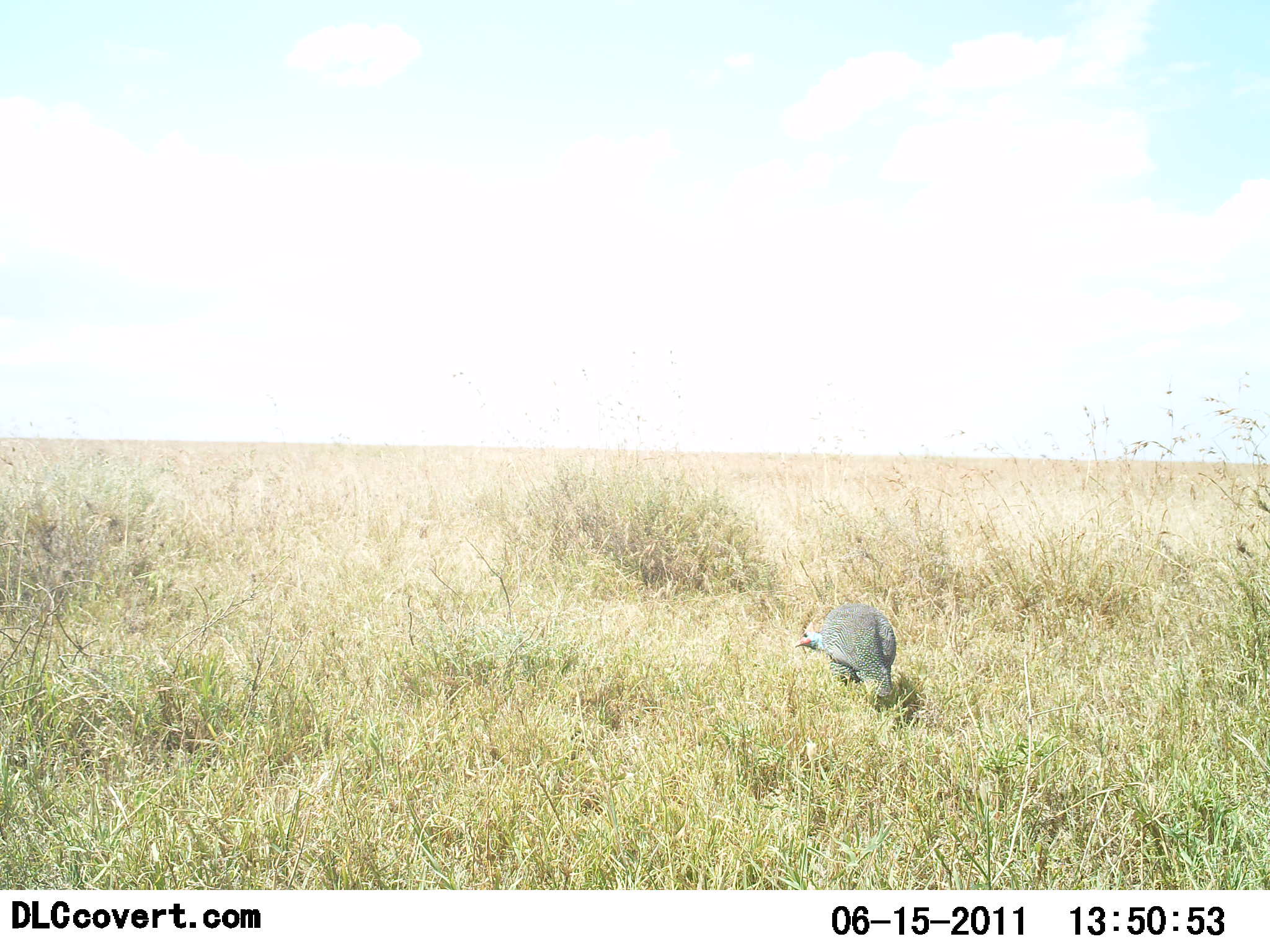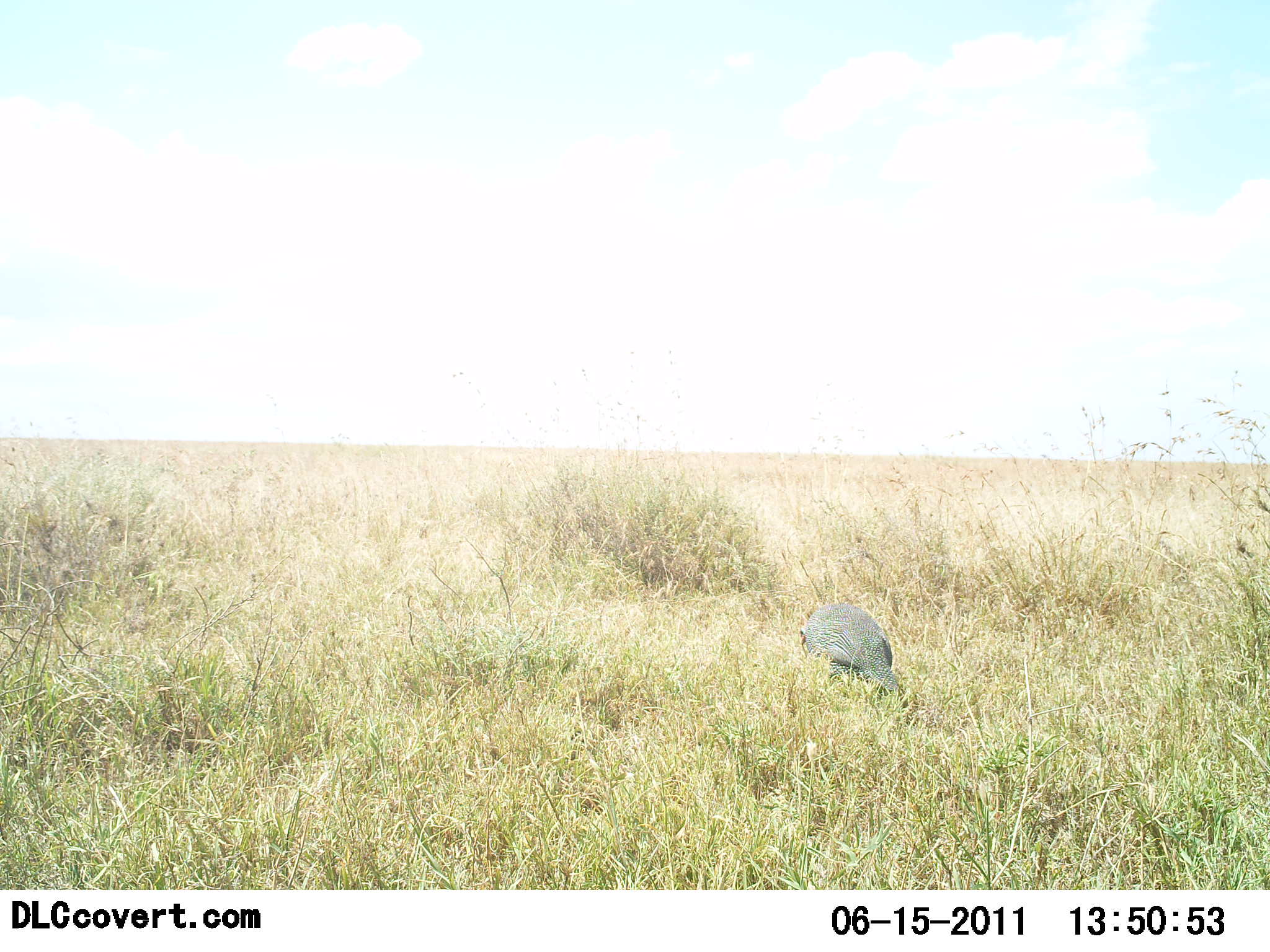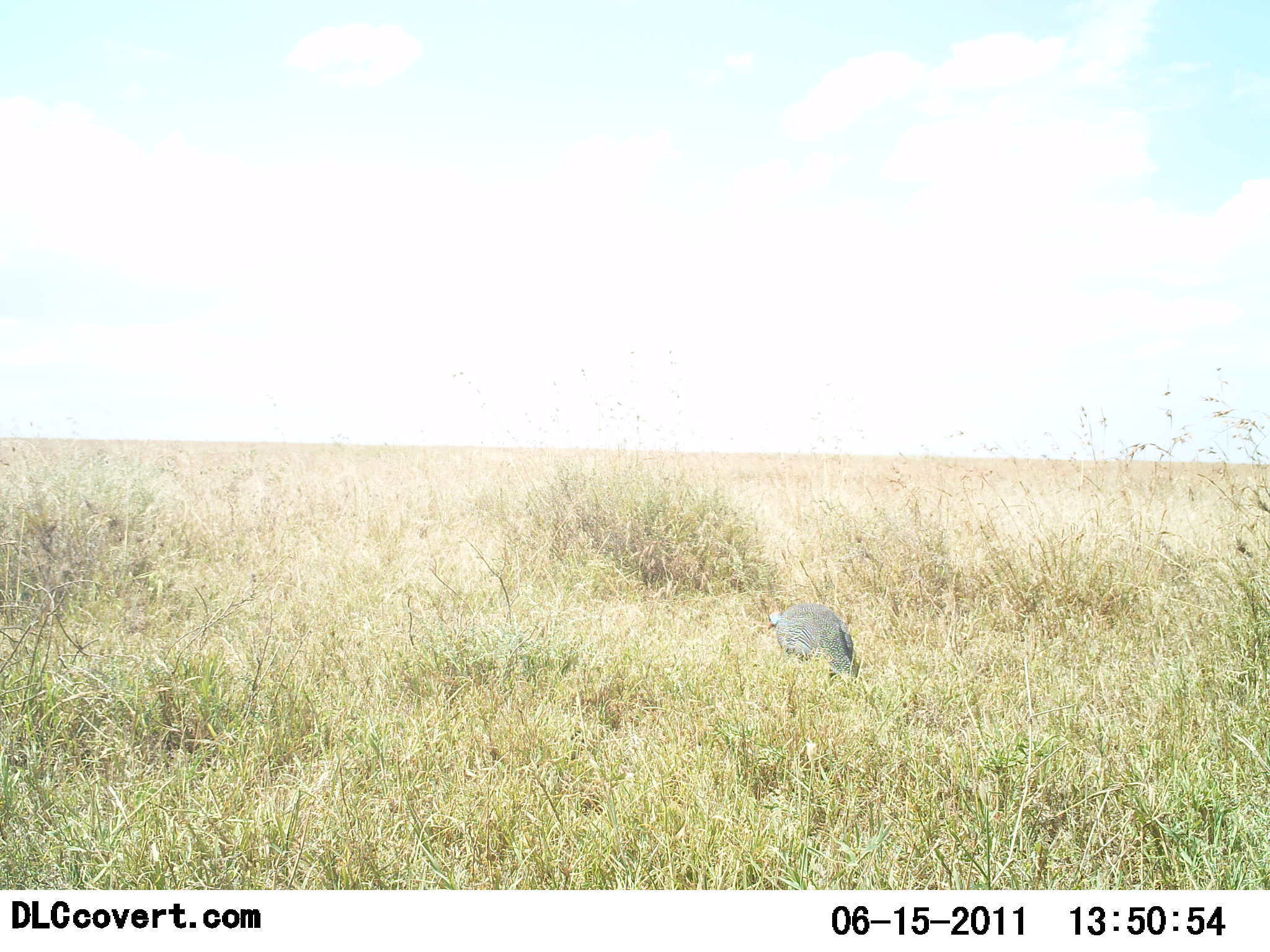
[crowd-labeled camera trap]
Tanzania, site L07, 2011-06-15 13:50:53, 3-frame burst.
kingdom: Animalia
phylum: Chordata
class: Aves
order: Galliformes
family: Numididae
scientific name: Numididae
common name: guinea fowl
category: guineafowl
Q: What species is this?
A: Guineafowl (guinea fowl) (Numididae).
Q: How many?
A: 1.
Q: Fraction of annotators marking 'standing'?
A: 9%.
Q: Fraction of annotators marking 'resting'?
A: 0%.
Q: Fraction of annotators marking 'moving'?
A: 73%.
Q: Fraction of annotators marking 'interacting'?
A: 0%.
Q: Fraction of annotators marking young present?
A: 0%.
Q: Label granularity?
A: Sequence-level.